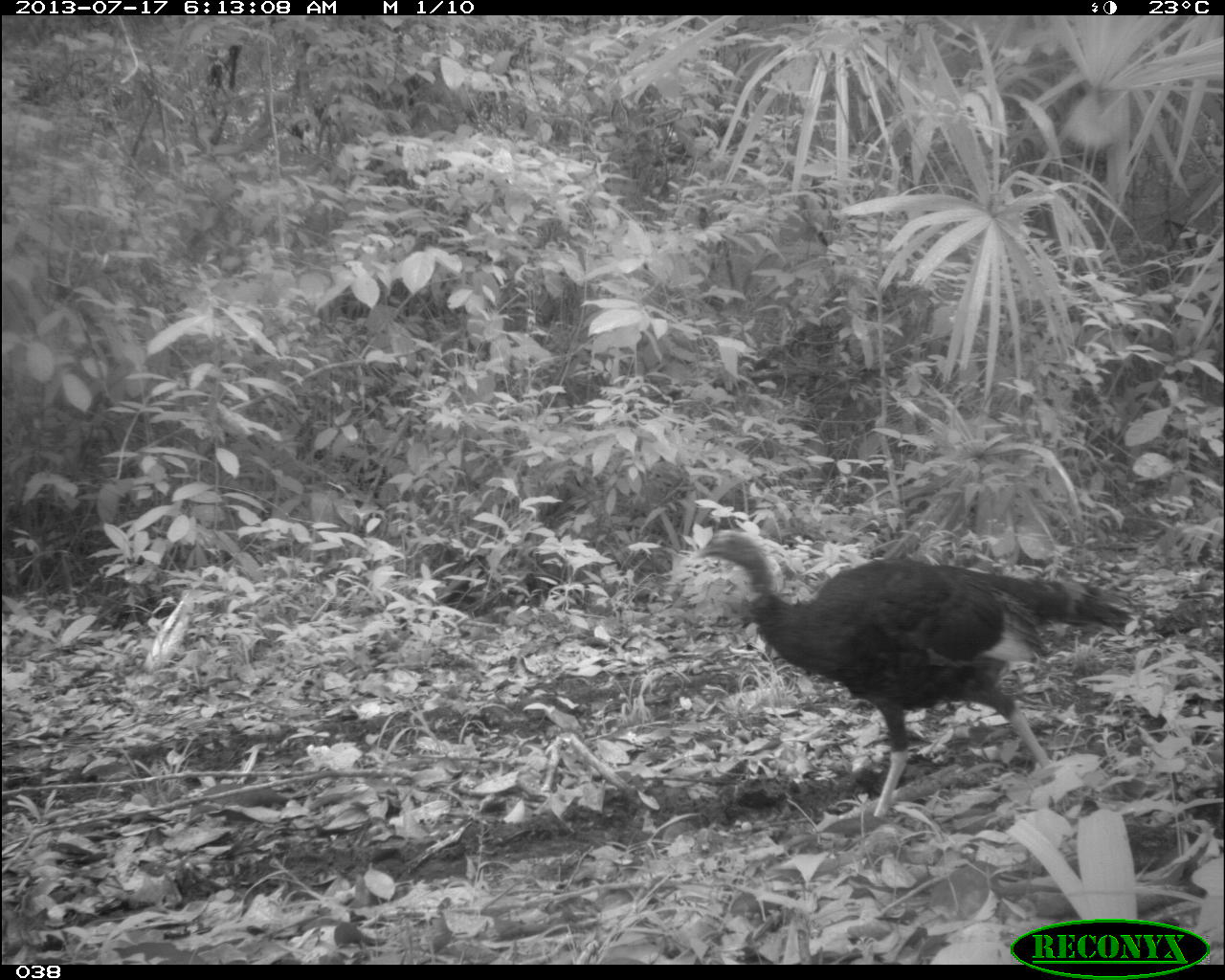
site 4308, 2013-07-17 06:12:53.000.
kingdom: Animalia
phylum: Chordata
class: Aves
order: Galliformes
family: Phasianidae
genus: Meleagris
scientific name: Meleagris ocellata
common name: ocellated turkey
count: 3